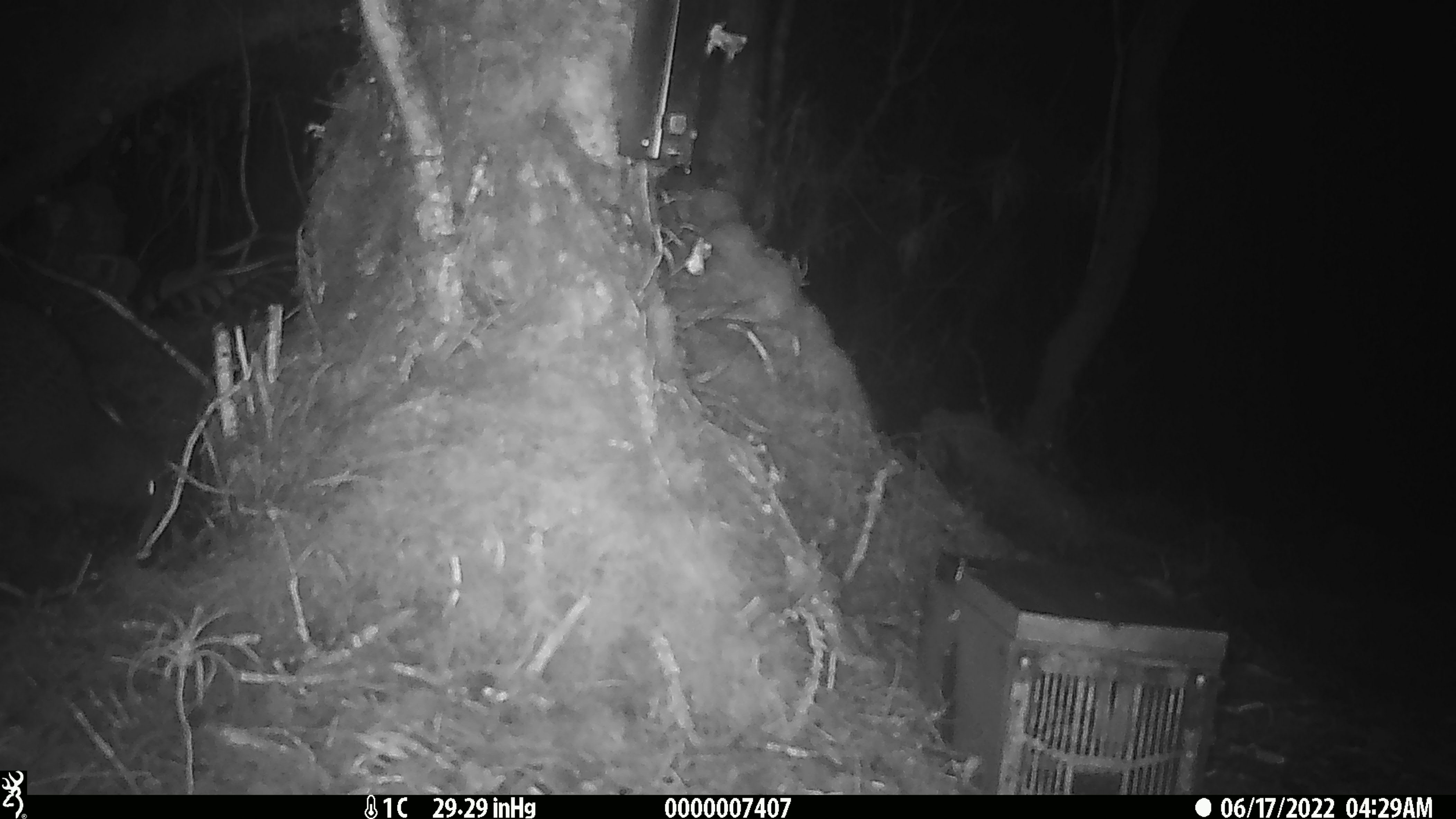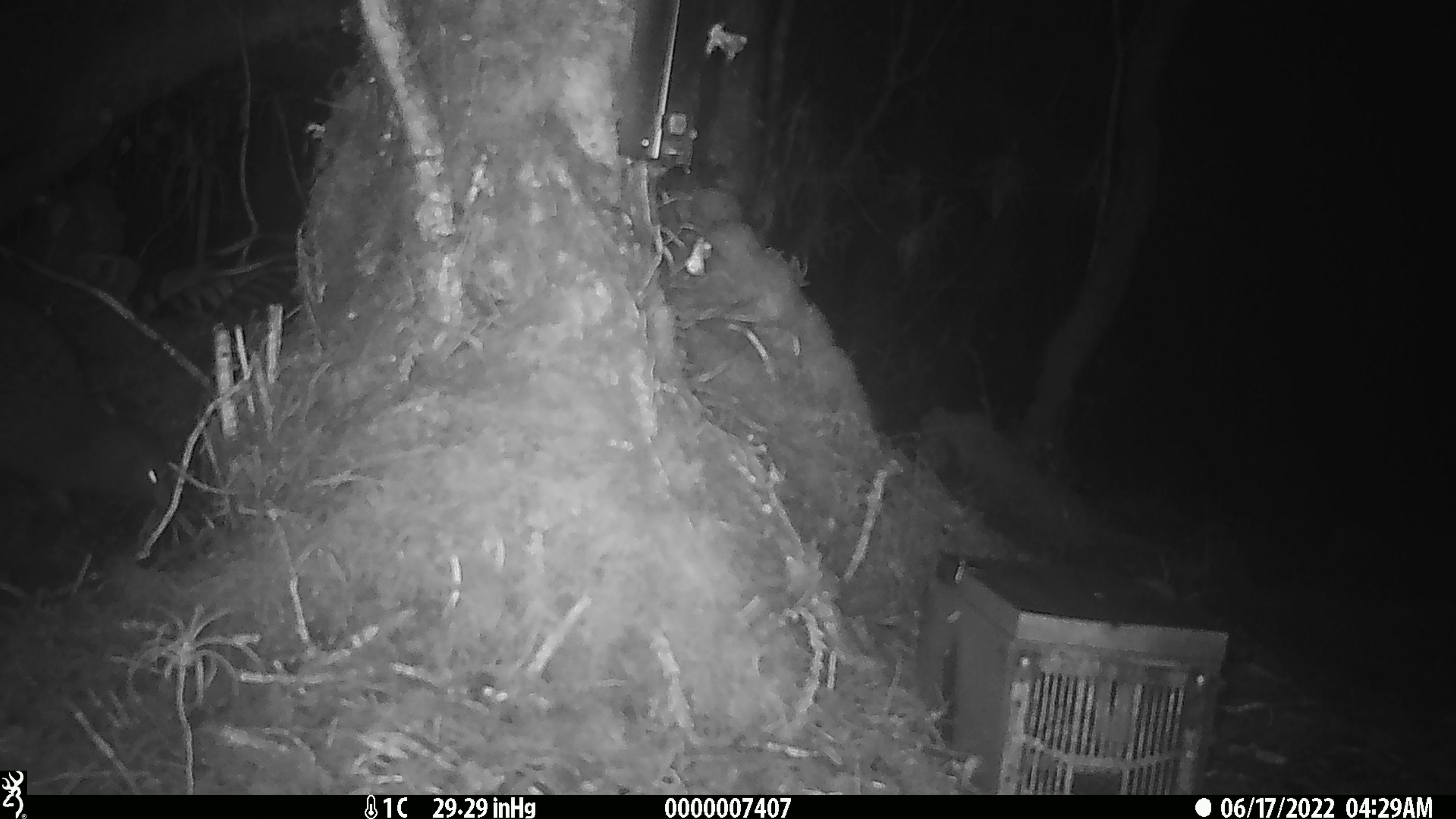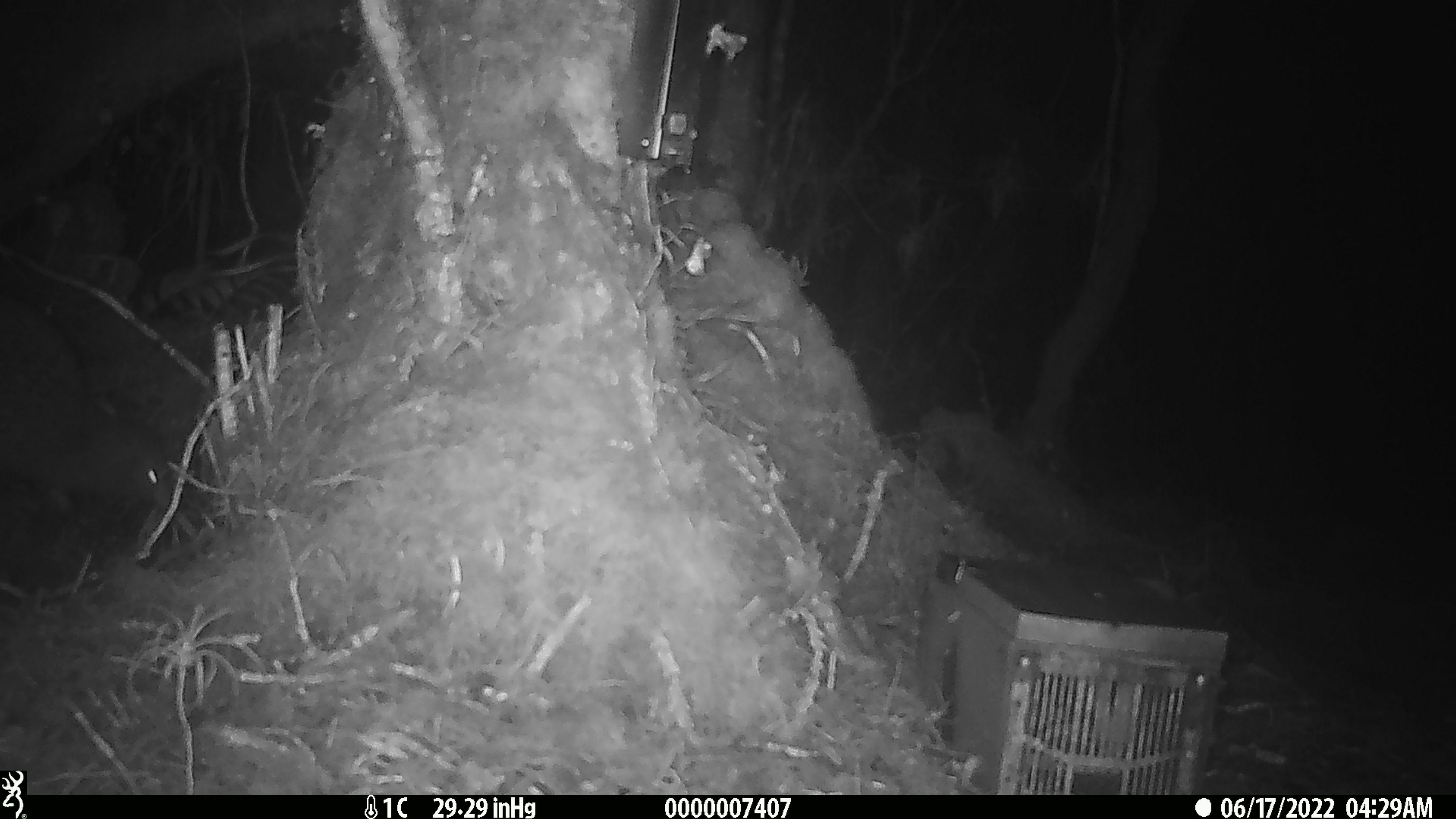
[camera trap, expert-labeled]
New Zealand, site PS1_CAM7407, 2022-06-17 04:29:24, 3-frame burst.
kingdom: Animalia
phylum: Chordata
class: Aves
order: Apterygiformes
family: Apterygidae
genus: Apteryx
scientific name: Apteryx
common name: kiwi